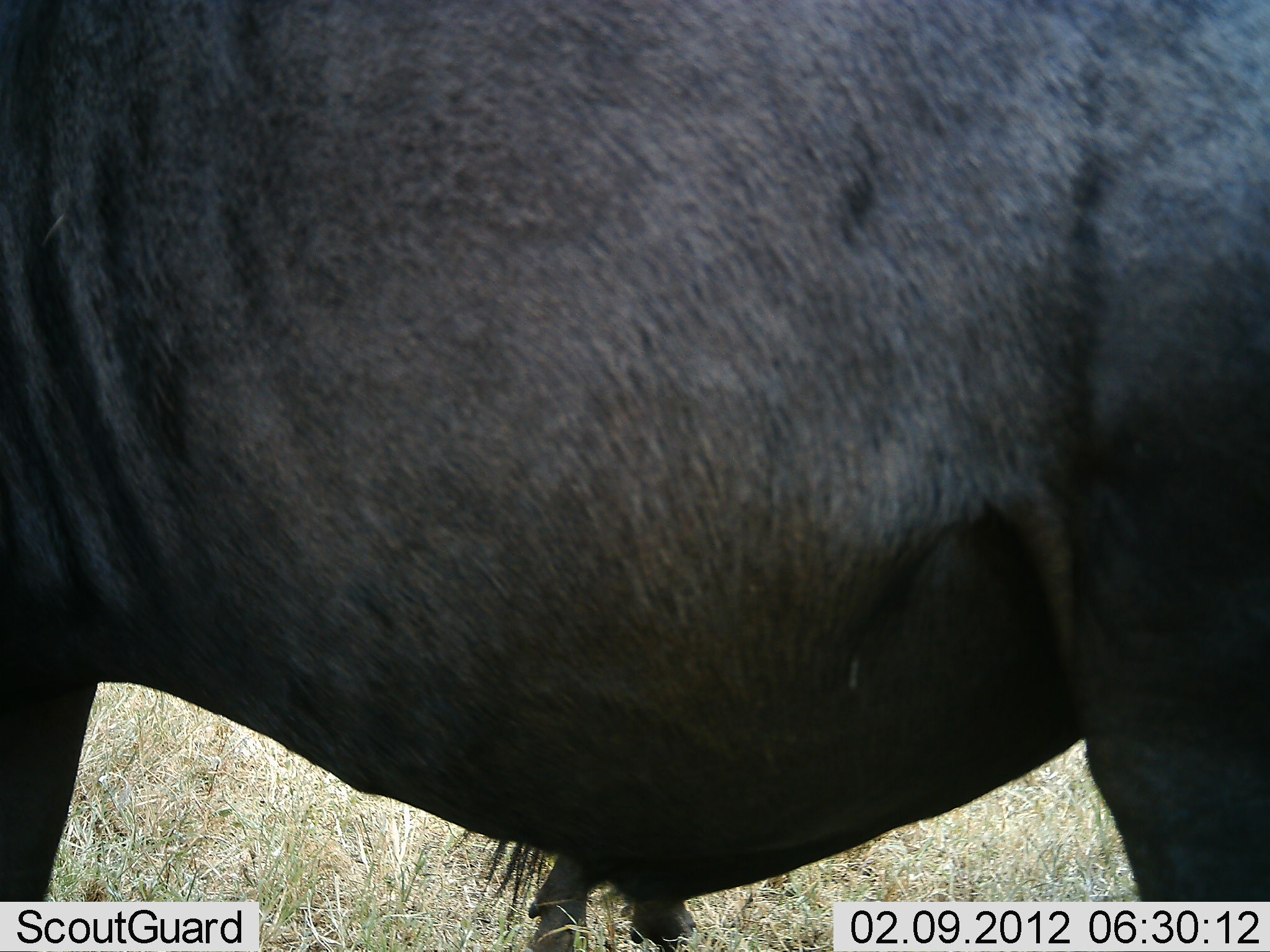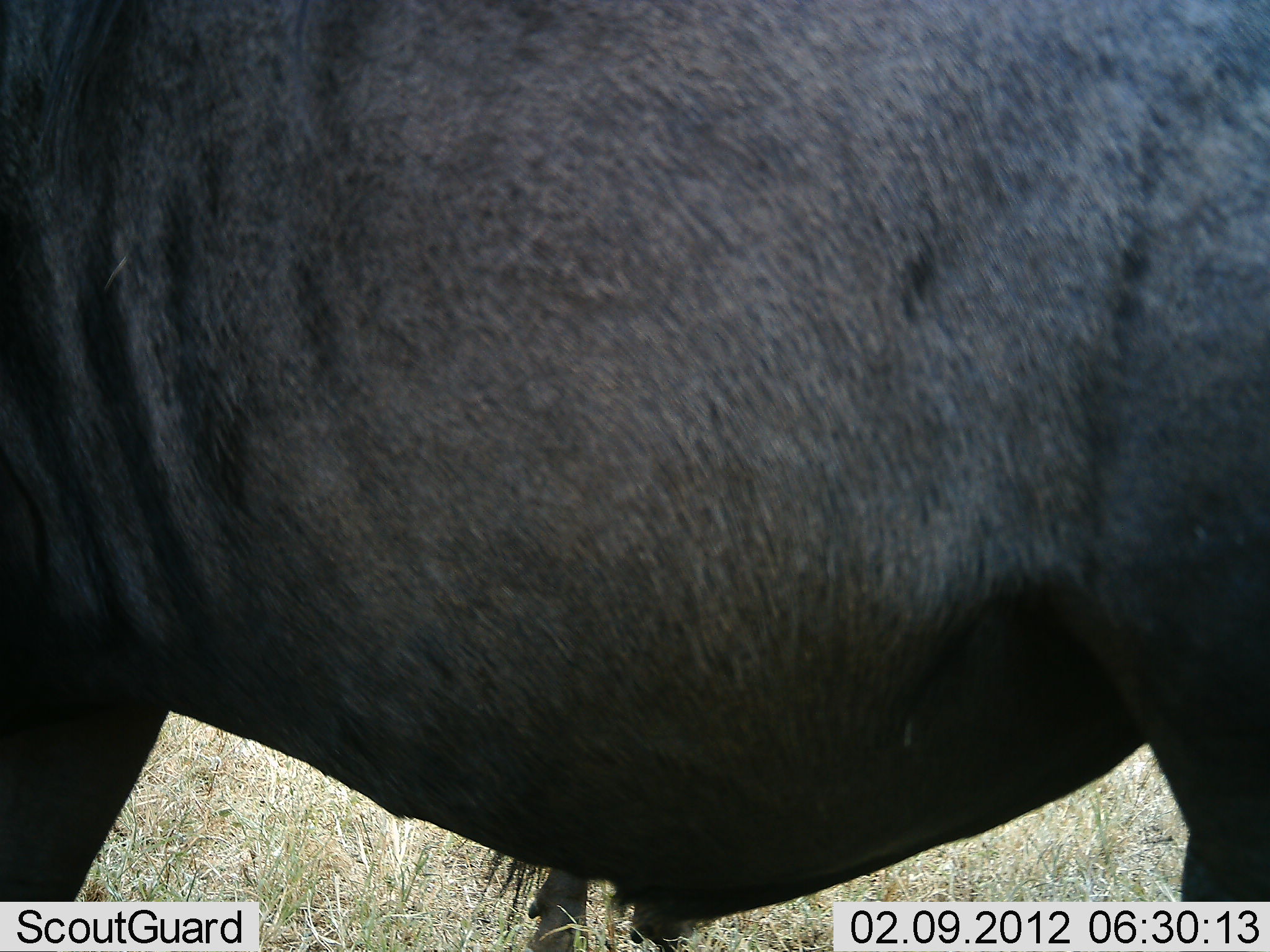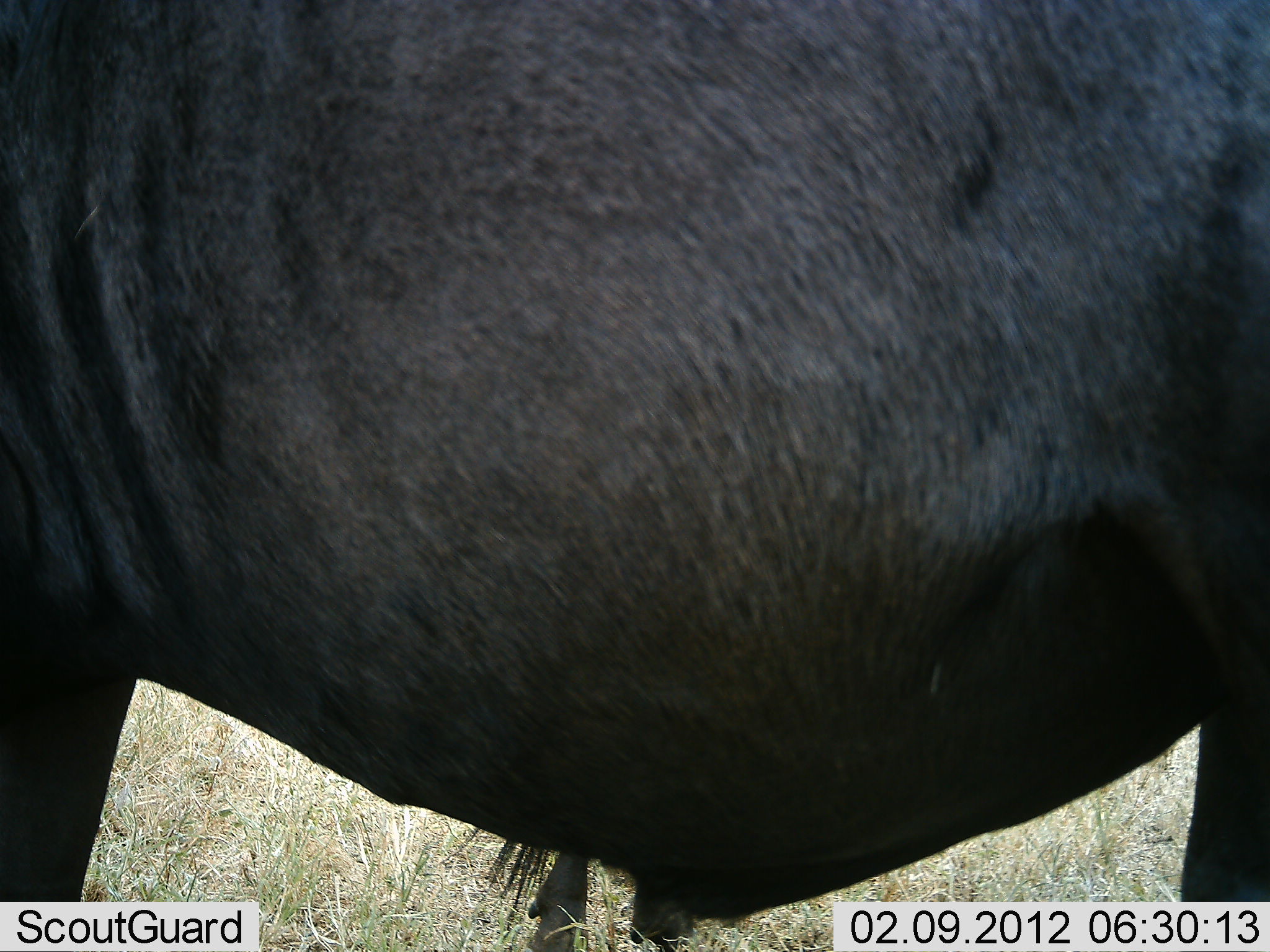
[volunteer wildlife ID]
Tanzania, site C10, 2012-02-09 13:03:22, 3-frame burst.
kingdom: Animalia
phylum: Chordata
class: Mammalia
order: Artiodactyla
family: Bovidae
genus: Connochaetes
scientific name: Connochaetes taurinus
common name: blue wildebeest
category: wildebeest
Wildebeest (blue wildebeest) (Connochaetes taurinus), count 1. Behavior (volunteer vote fractions): standing 93%, resting 7%, moving 7%, interacting 0%. Young present (vote fraction): 0%. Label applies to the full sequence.